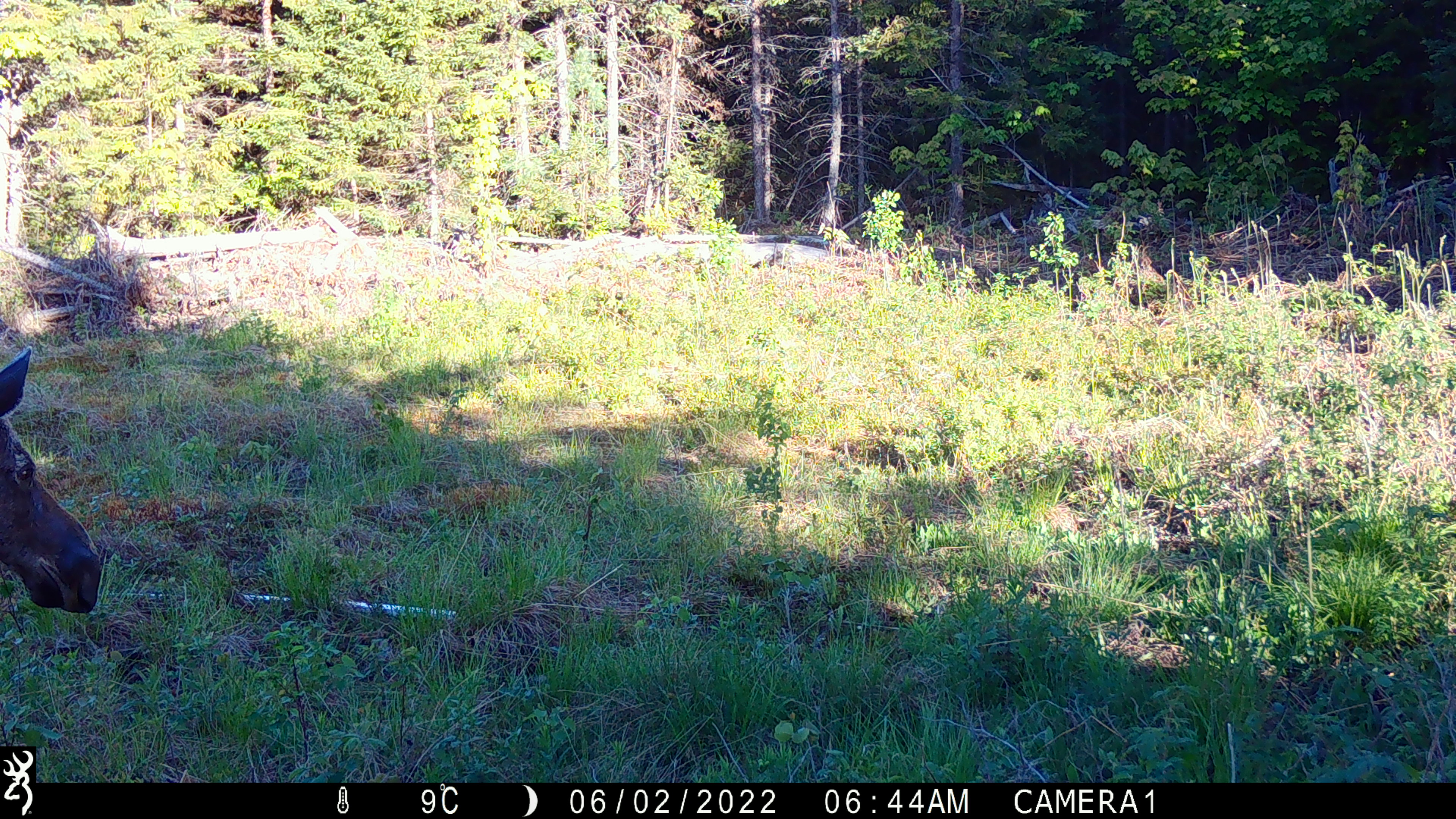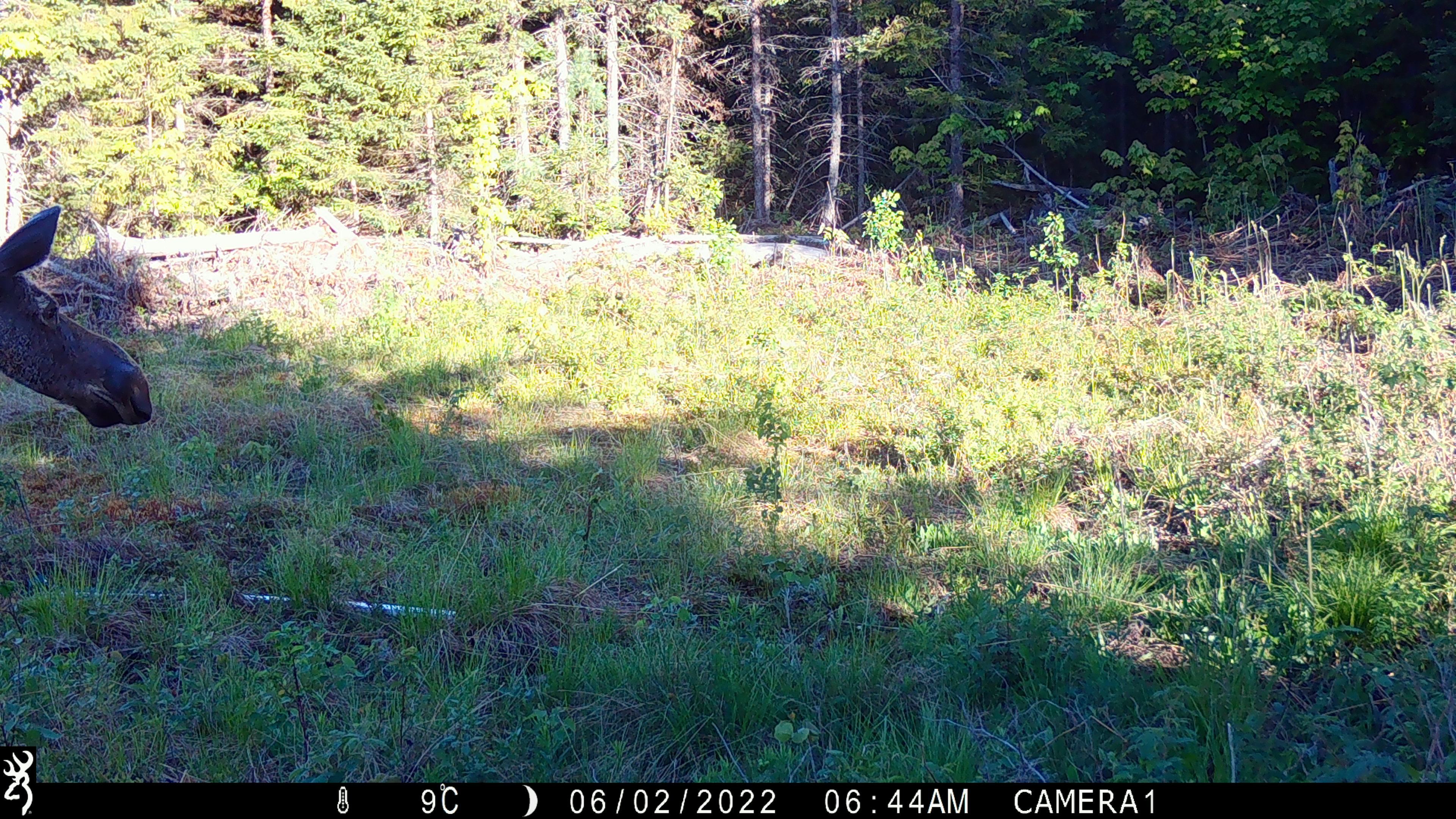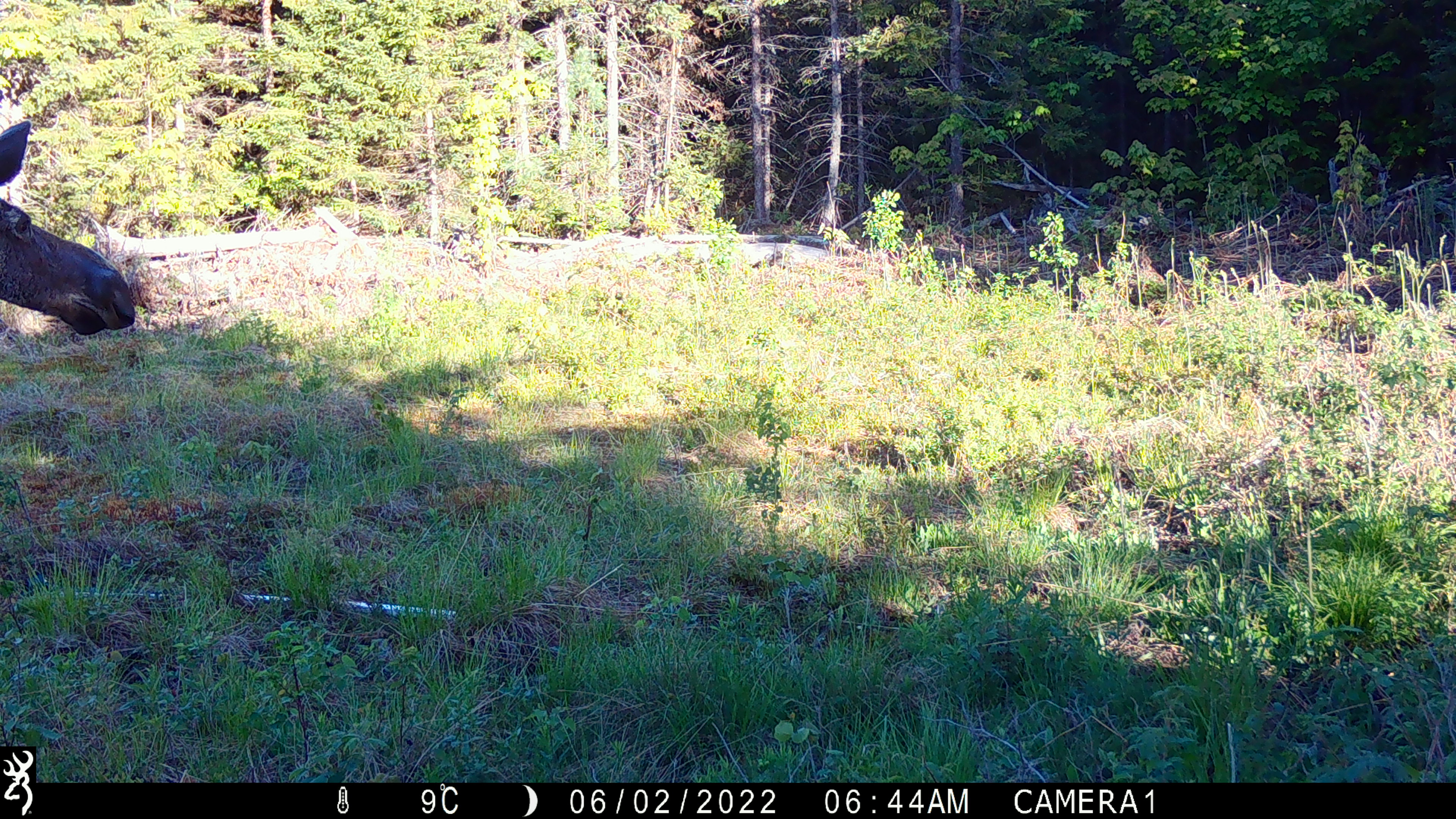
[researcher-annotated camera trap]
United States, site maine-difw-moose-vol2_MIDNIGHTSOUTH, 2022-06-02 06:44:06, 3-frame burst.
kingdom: Animalia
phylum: Chordata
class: Mammalia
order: Artiodactyla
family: Cervidae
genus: Alces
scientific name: Alces alces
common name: moose